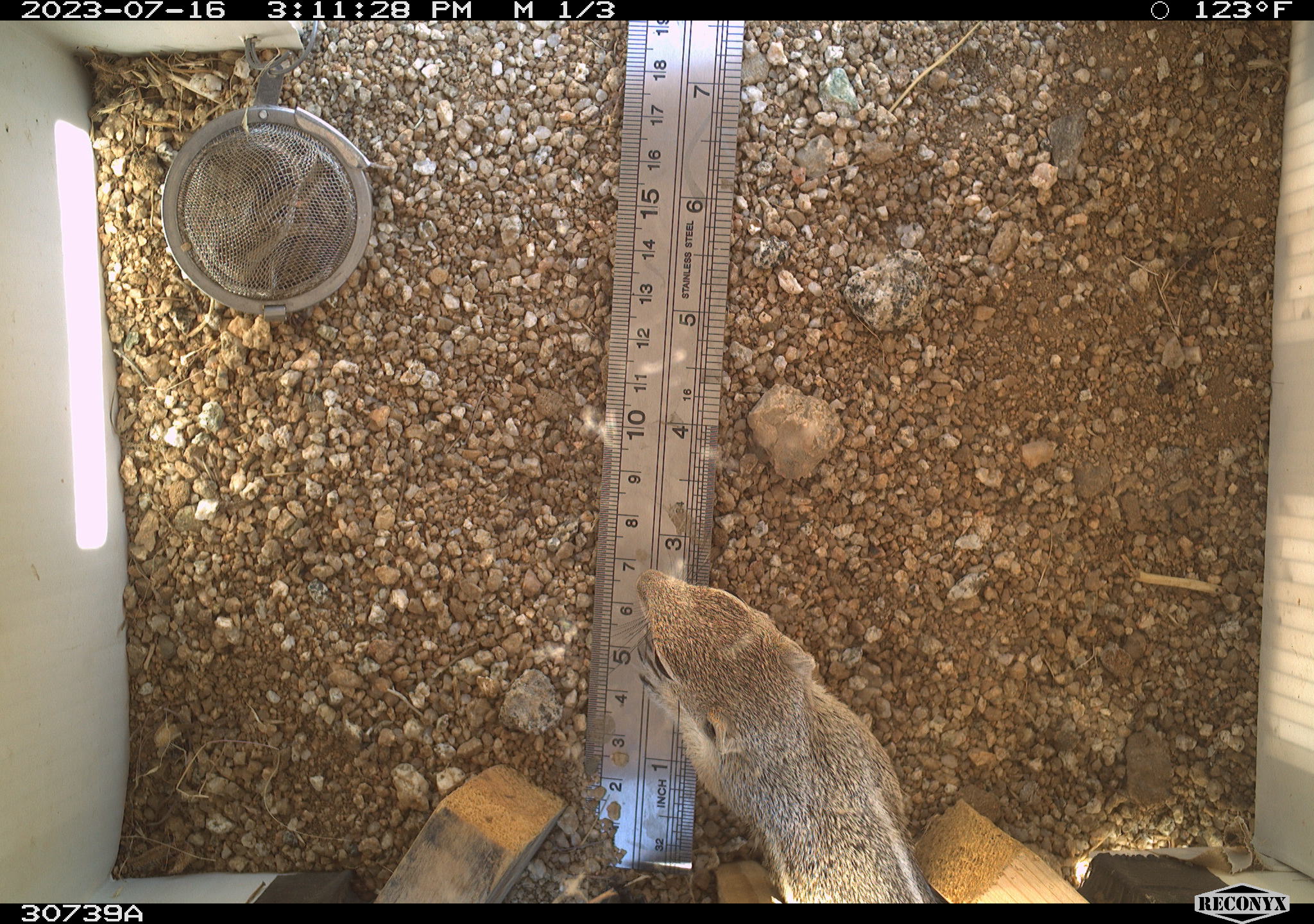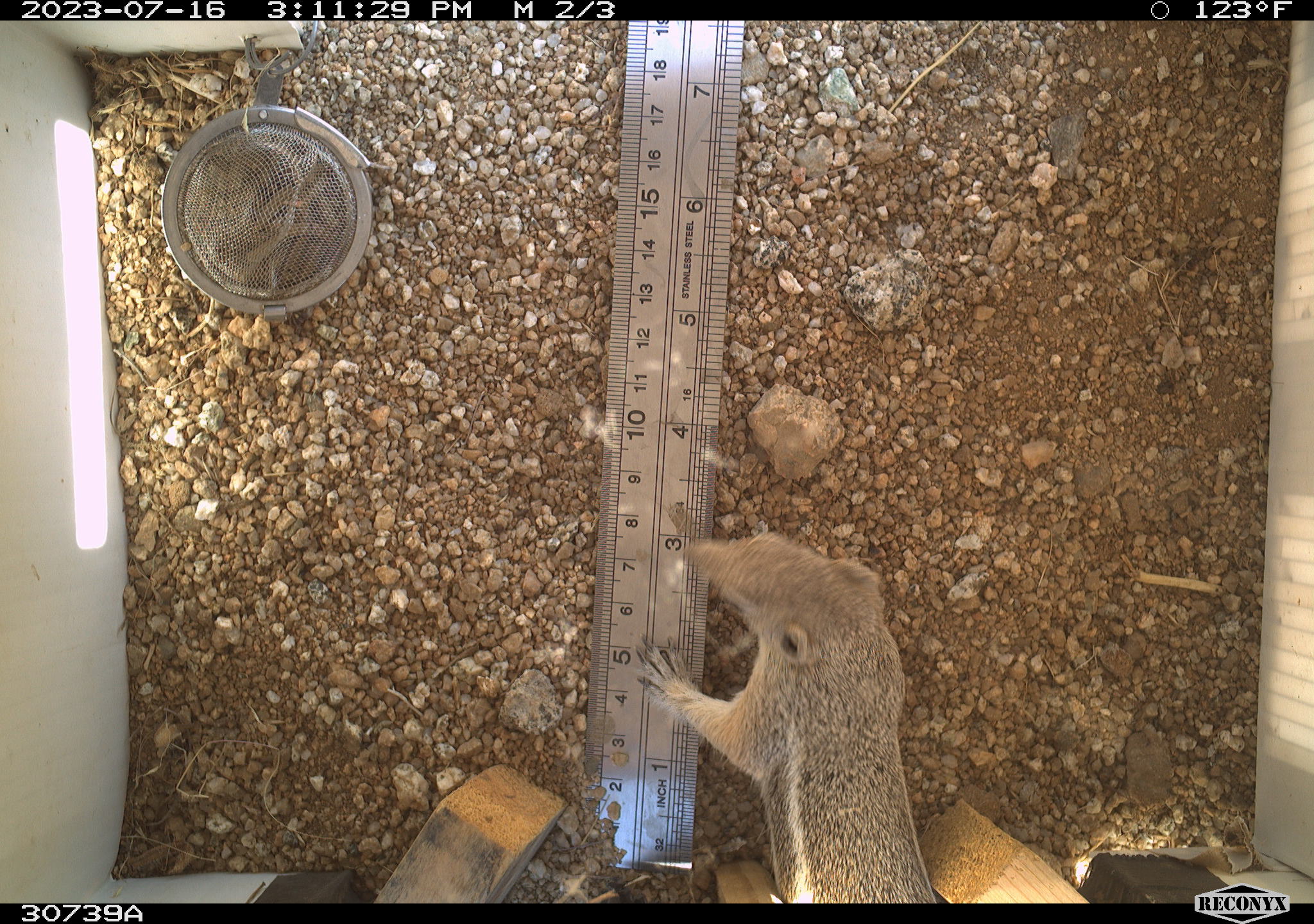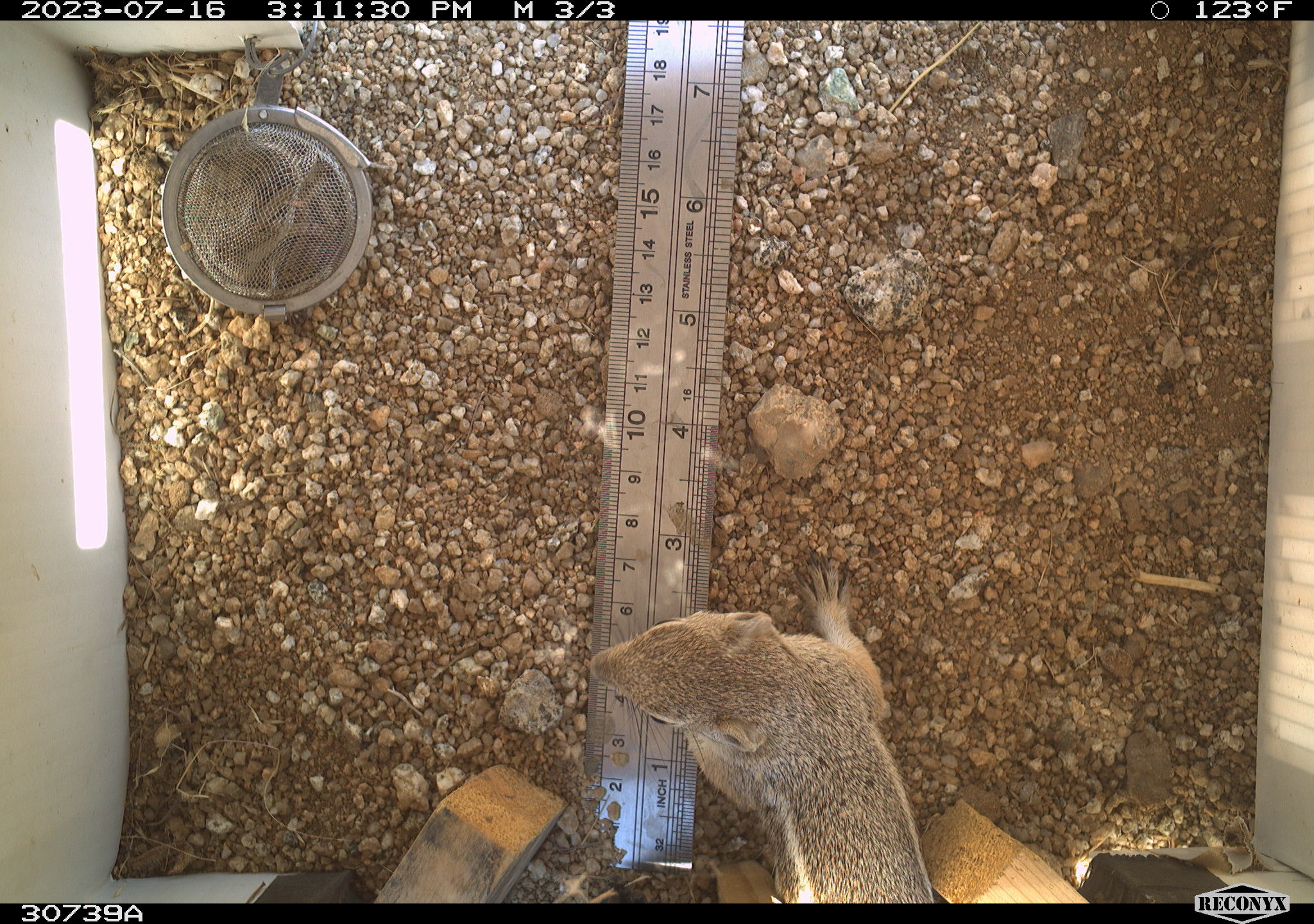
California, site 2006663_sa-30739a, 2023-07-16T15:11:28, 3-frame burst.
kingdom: Animalia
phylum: Chordata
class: Mammalia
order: Rodentia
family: Sciuridae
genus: Ammospermophilus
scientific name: Ammospermophilus leucurus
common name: white-tailed antelope squirrel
White-tailed antelope squirrel (Ammospermophilus leucurus).